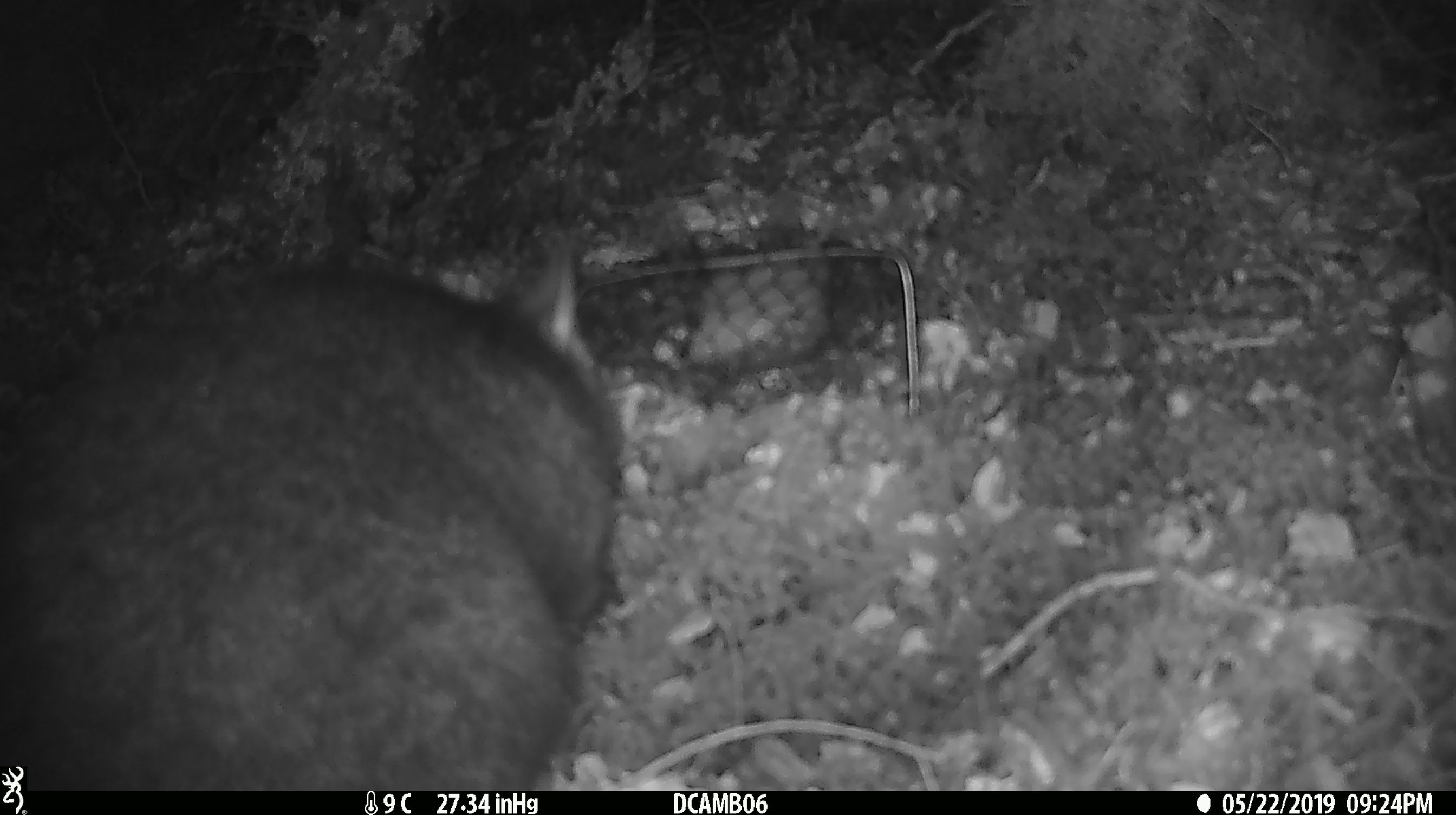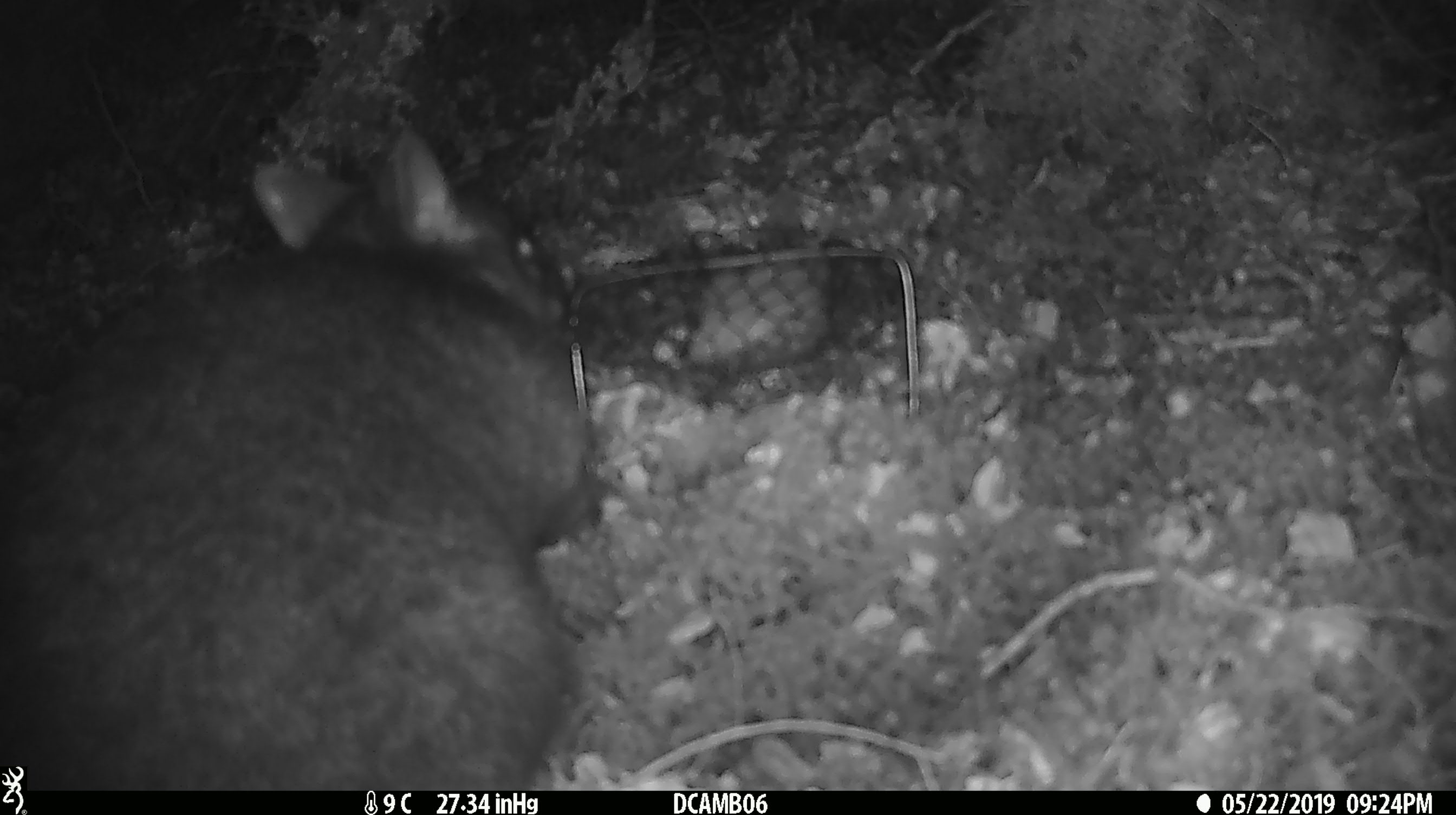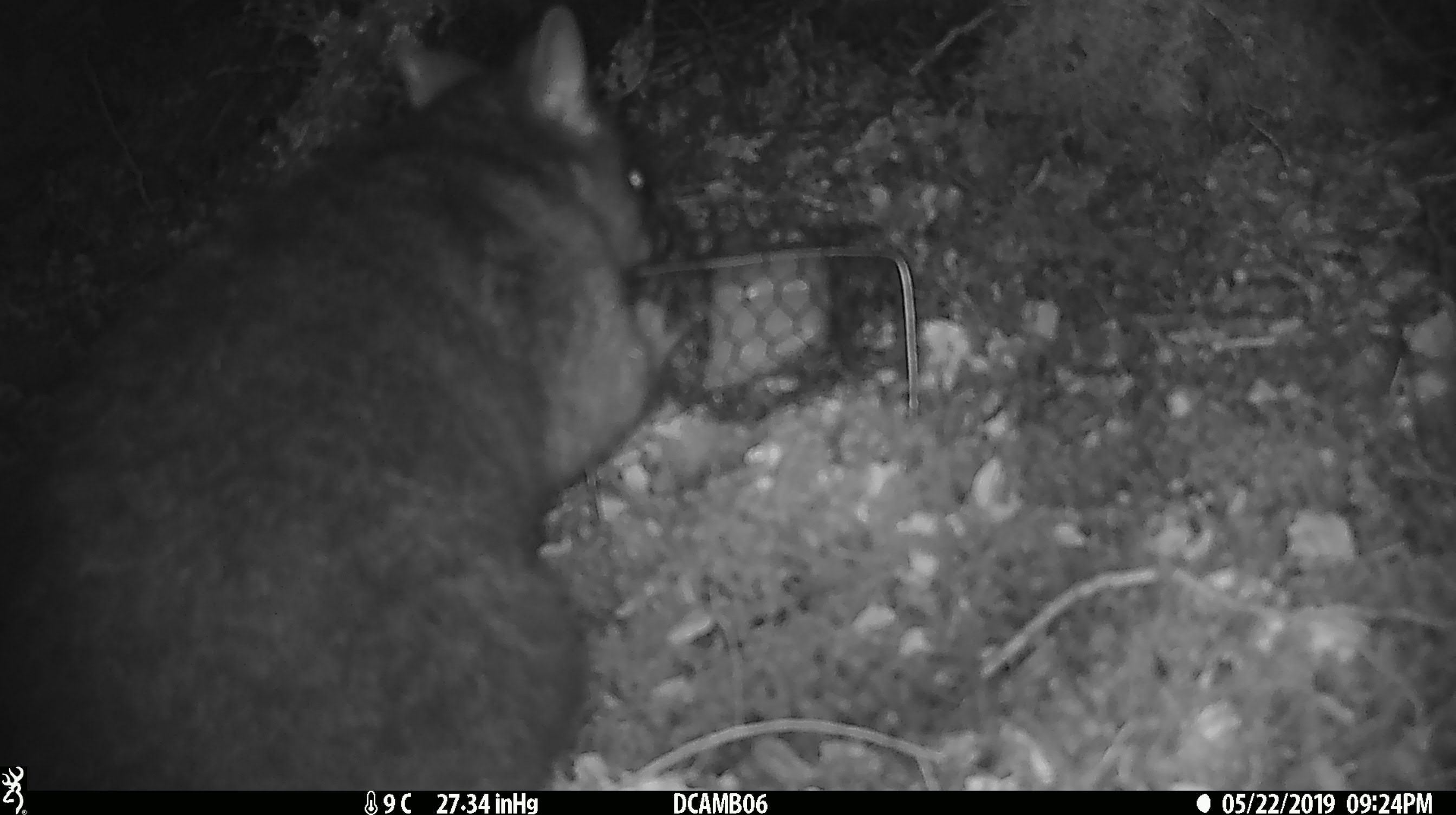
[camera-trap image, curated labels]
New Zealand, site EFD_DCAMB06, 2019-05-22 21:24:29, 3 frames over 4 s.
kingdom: Animalia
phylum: Chordata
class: Mammalia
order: Diprotodontia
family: Phalangeridae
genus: Trichosurus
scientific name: Trichosurus vulpecula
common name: common brushtail possum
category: possum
Possum (common brushtail possum) (Trichosurus vulpecula).